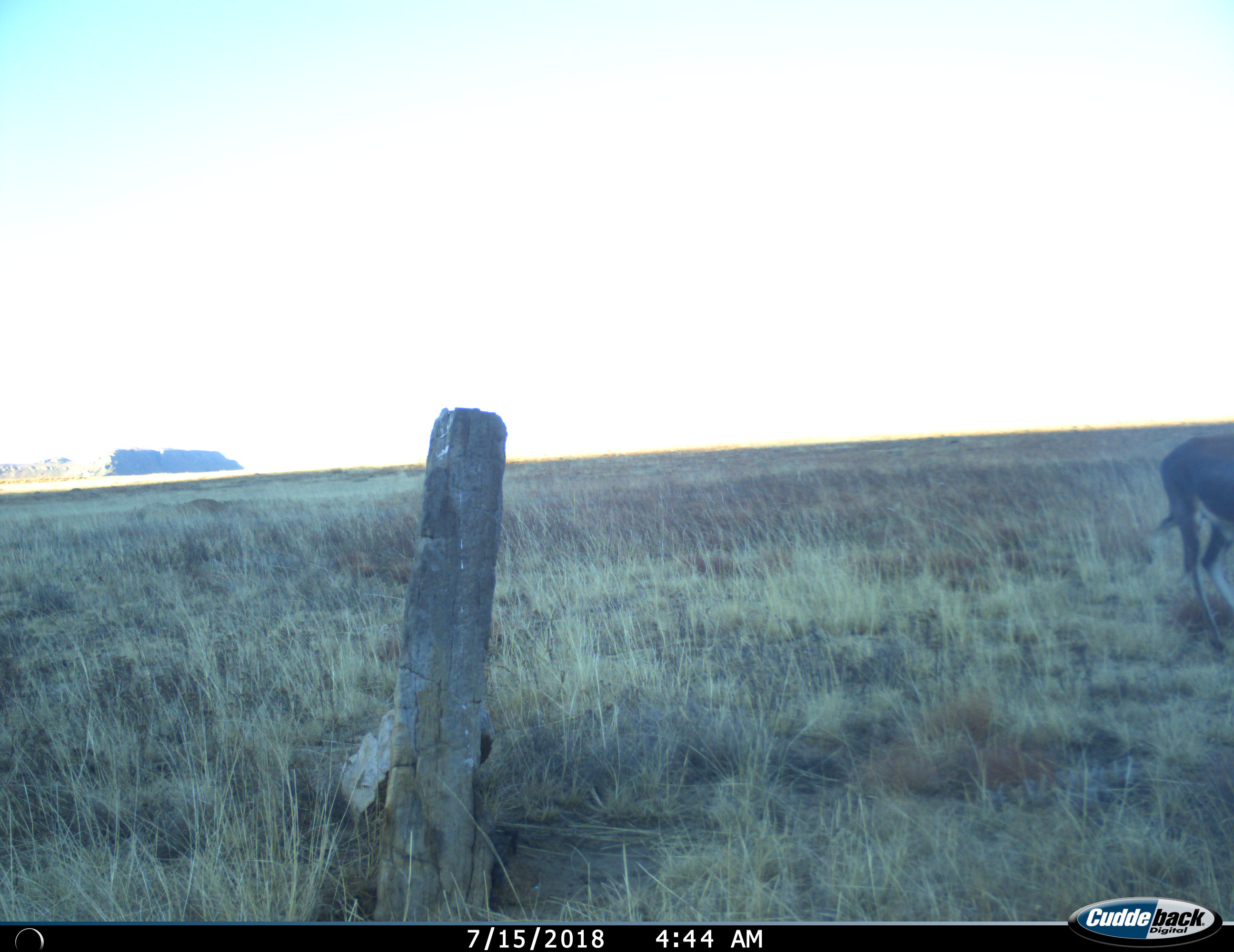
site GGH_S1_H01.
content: unidentified animal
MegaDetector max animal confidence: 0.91